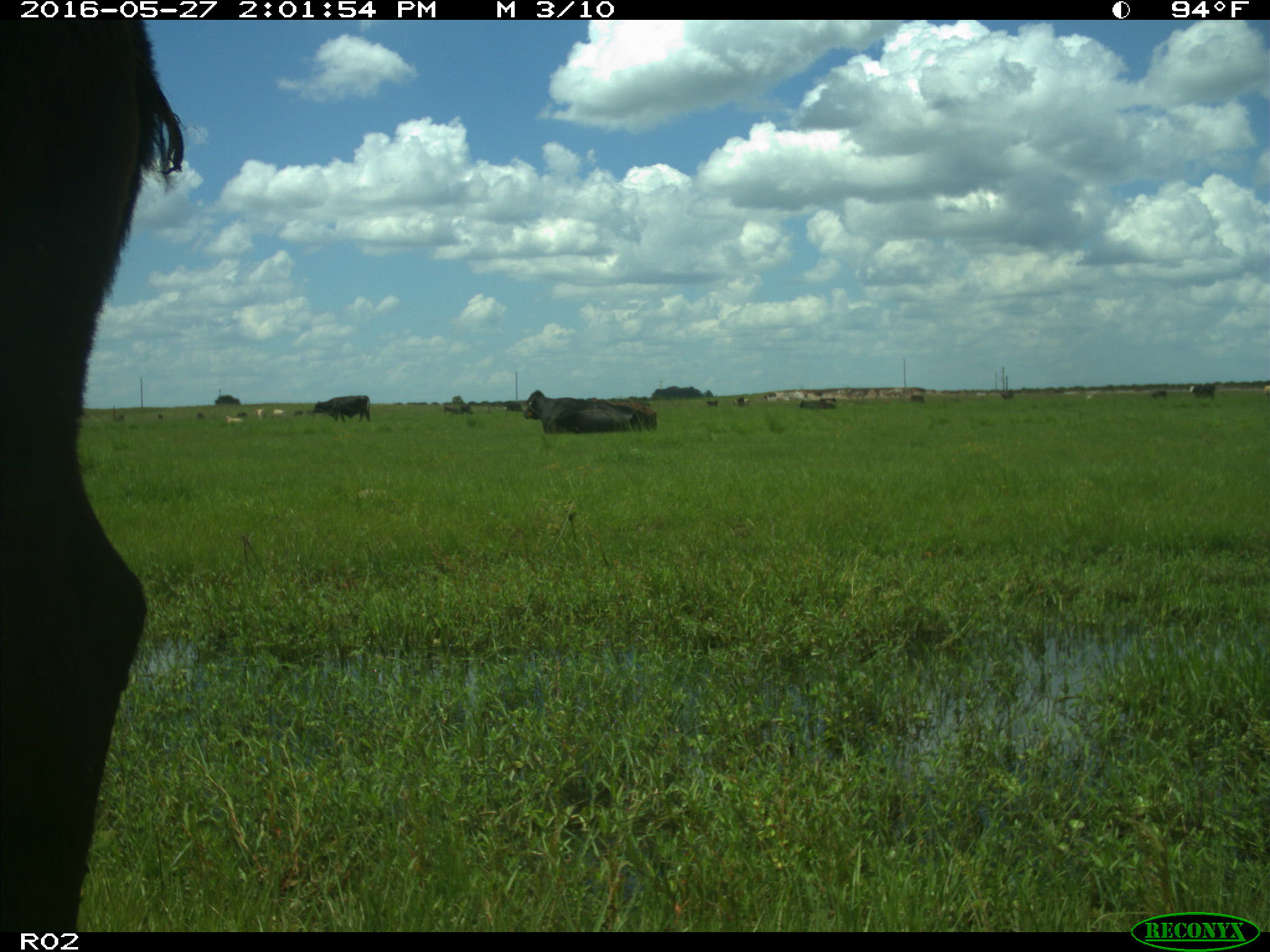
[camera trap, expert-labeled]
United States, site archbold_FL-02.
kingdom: Animalia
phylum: Chordata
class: Mammalia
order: Artiodactyla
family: Bovidae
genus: Bos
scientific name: Bos taurus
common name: domestic cow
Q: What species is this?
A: Bos taurus (domestic cow).